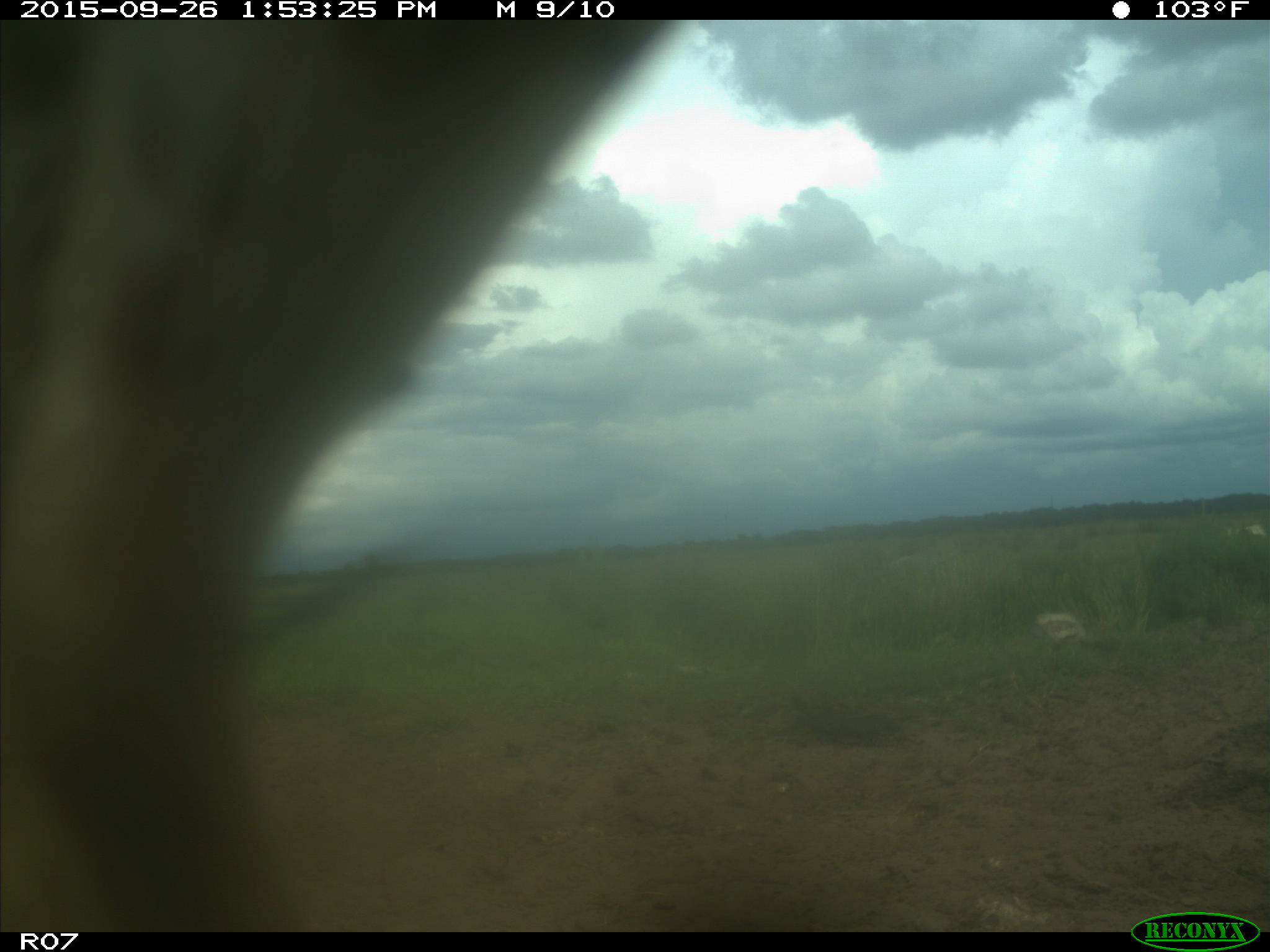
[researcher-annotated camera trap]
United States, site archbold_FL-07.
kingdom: Animalia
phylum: Chordata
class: Mammalia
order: Artiodactyla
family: Bovidae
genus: Bos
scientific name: Bos taurus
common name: domestic cow